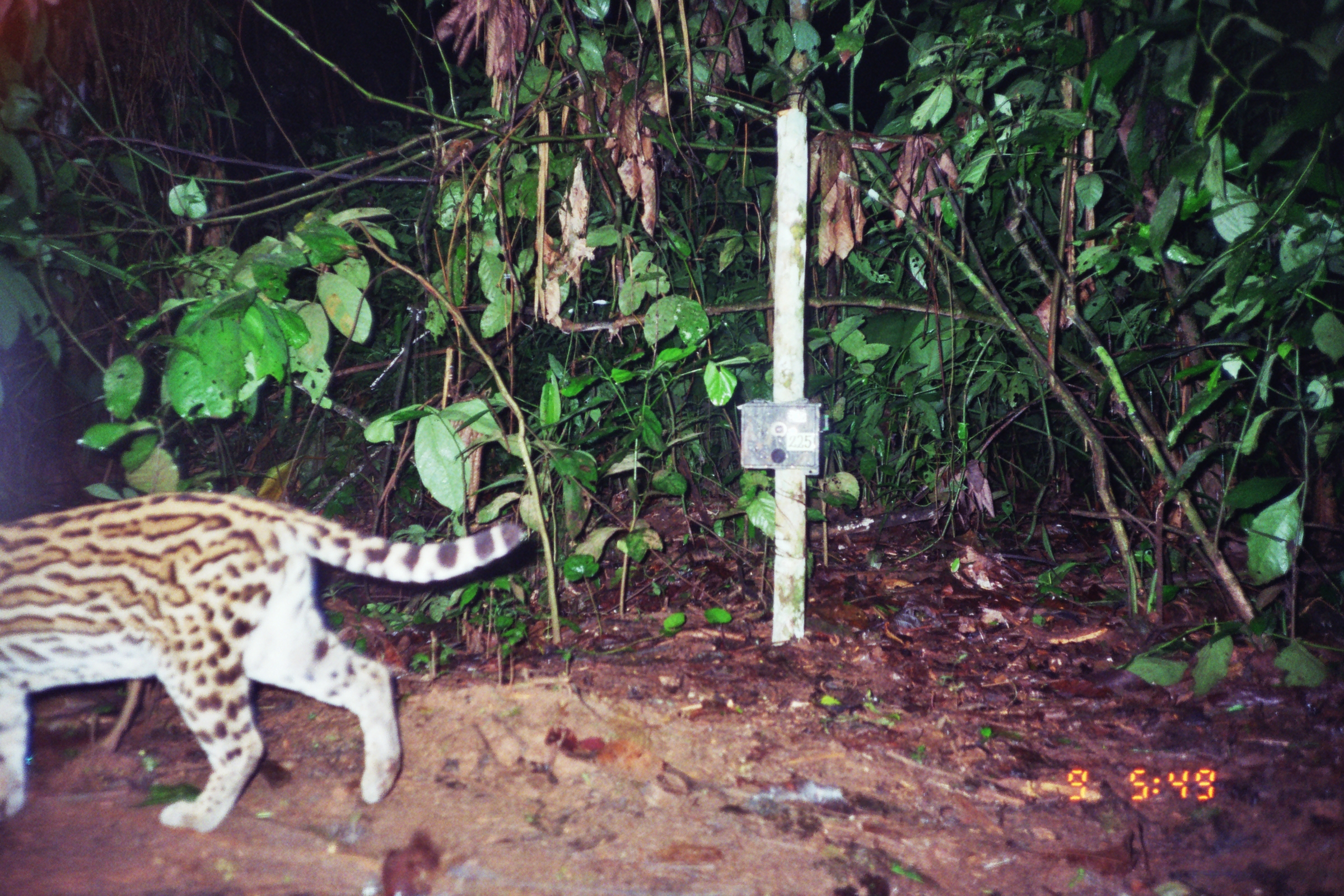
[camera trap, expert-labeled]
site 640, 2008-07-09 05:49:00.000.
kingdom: Animalia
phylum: Chordata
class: Mammalia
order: Carnivora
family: Felidae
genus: Leopardus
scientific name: Leopardus pardalis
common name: ocelot